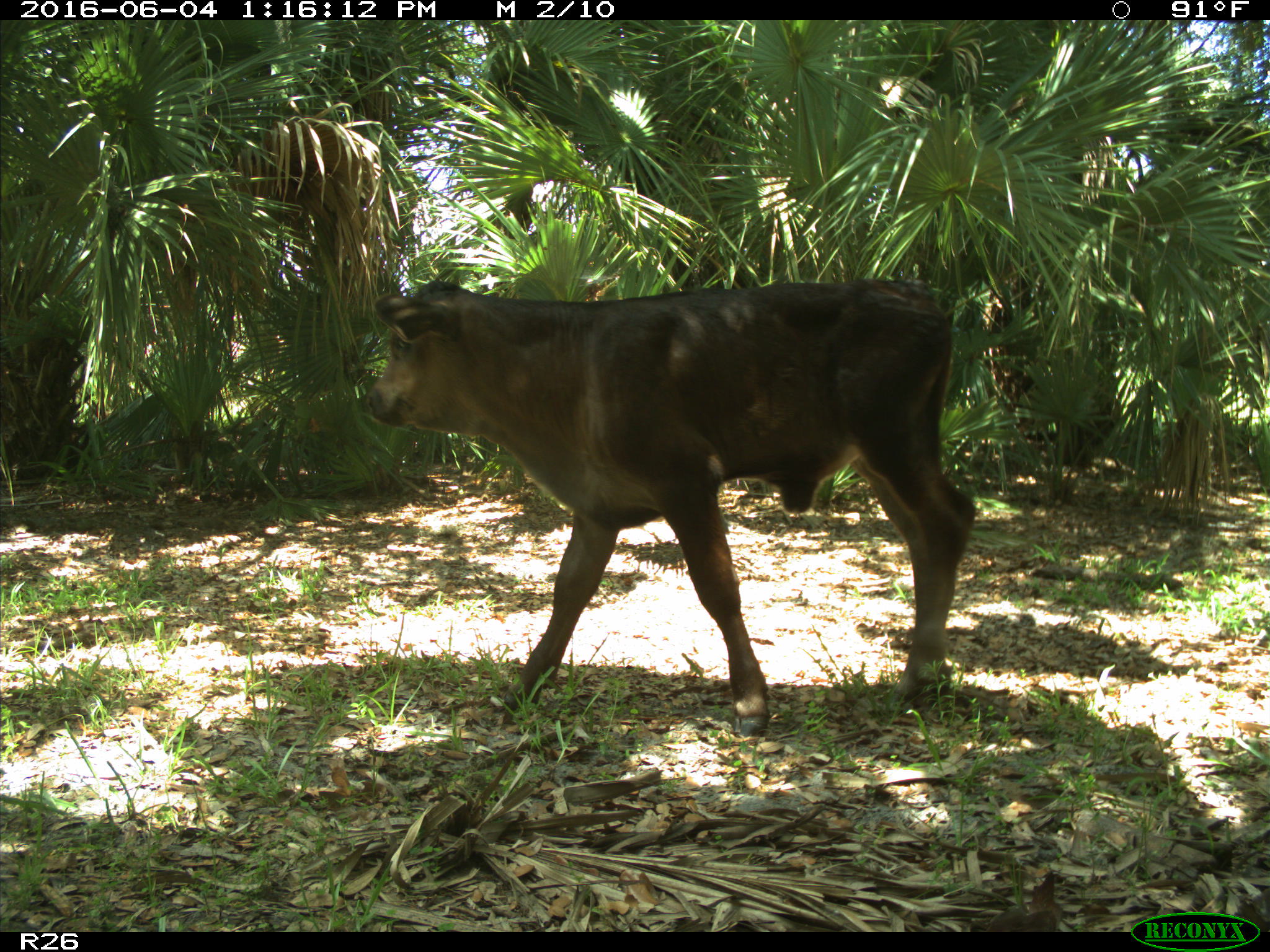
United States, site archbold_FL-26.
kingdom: Animalia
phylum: Chordata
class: Mammalia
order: Artiodactyla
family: Bovidae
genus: Bos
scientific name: Bos taurus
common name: domestic cow